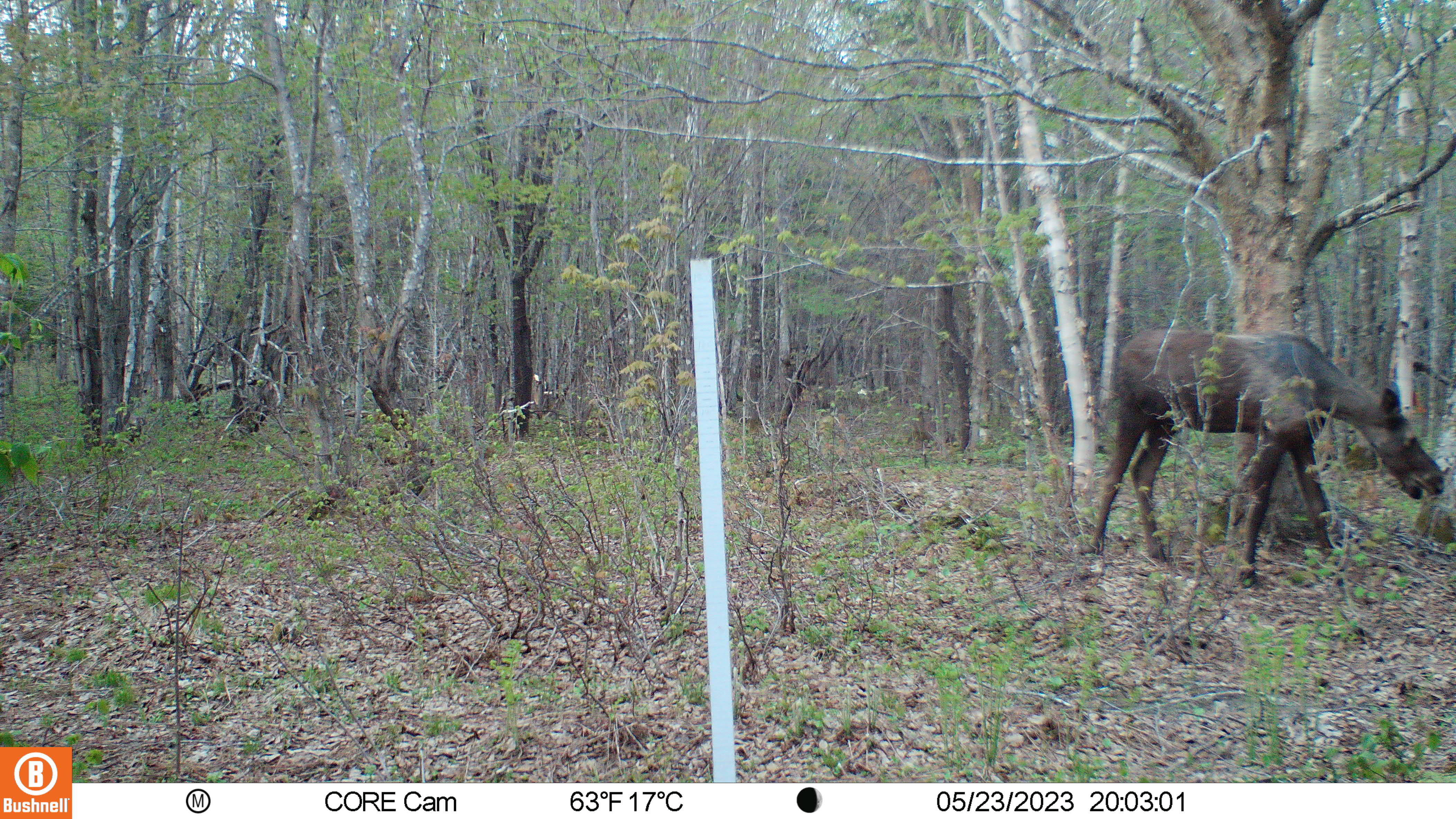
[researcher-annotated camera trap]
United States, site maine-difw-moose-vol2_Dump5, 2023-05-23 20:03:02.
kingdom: Animalia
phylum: Chordata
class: Mammalia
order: Artiodactyla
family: Cervidae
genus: Alces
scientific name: Alces alces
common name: moose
Moose (Alces alces).